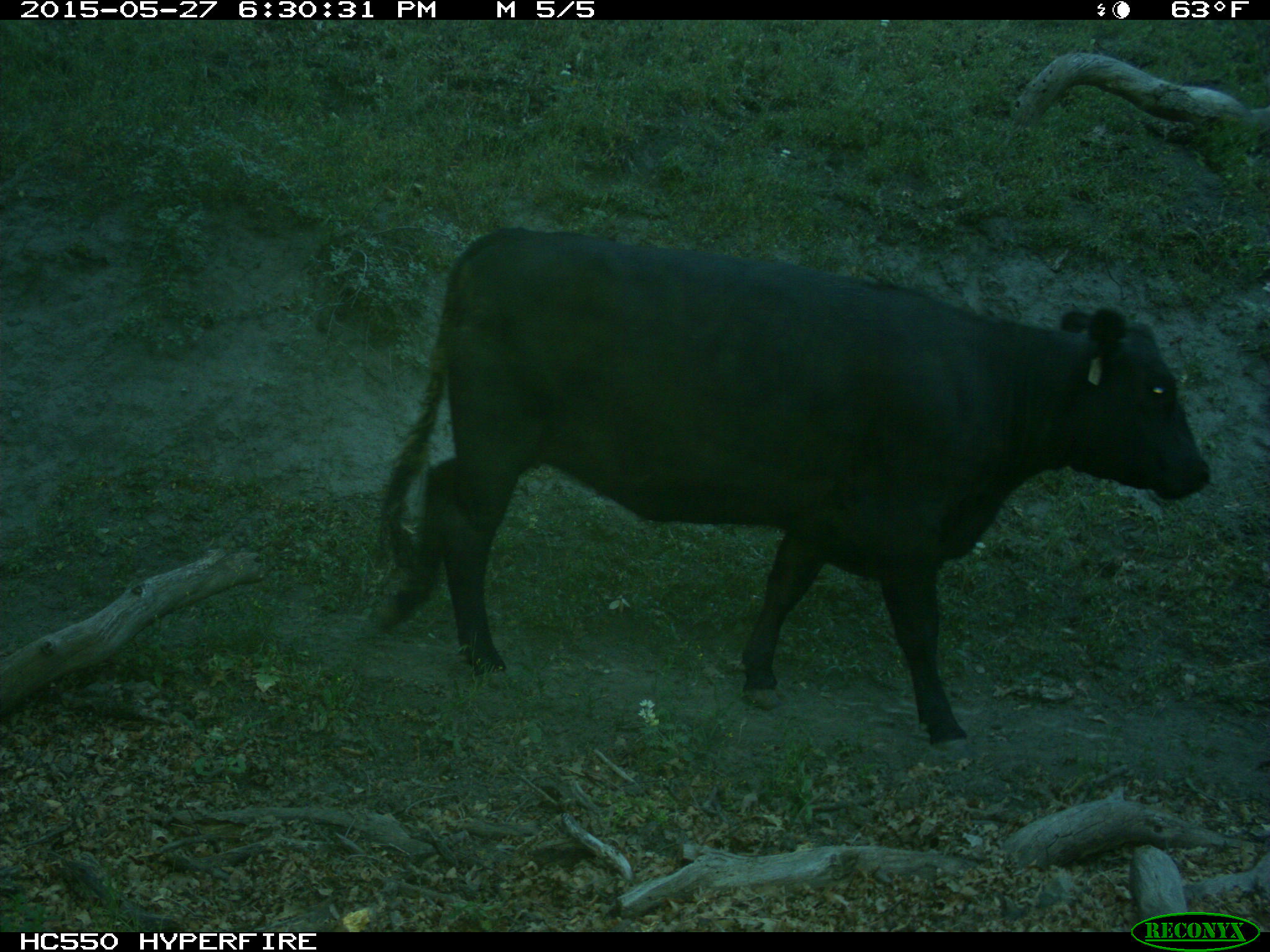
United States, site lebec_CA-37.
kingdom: Animalia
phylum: Chordata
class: Mammalia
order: Artiodactyla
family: Bovidae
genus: Bos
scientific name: Bos taurus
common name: domestic cow